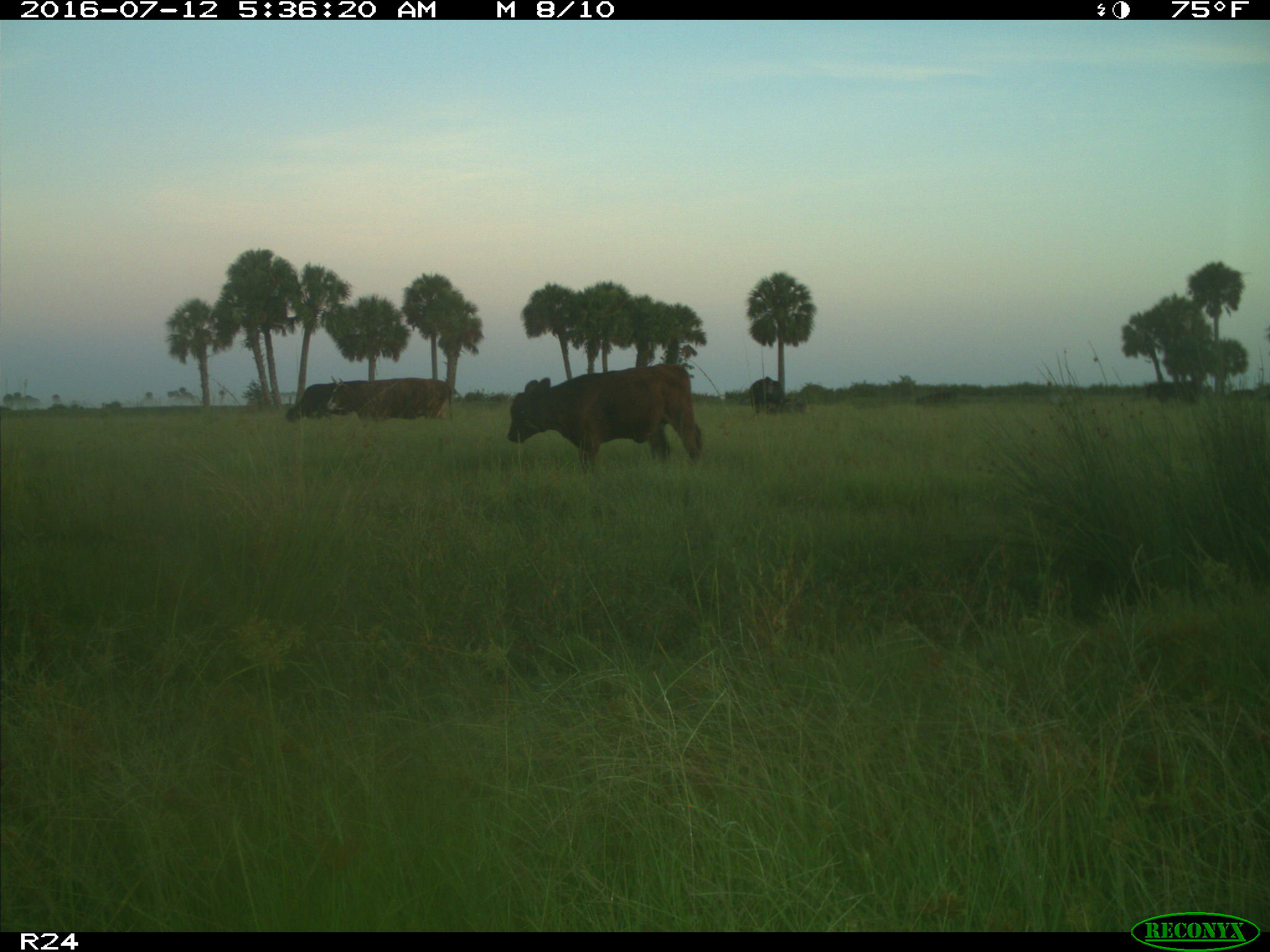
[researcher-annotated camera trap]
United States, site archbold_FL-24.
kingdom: Animalia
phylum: Chordata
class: Mammalia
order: Artiodactyla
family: Bovidae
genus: Bos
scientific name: Bos taurus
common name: domestic cow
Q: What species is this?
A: Bos taurus (domestic cow).